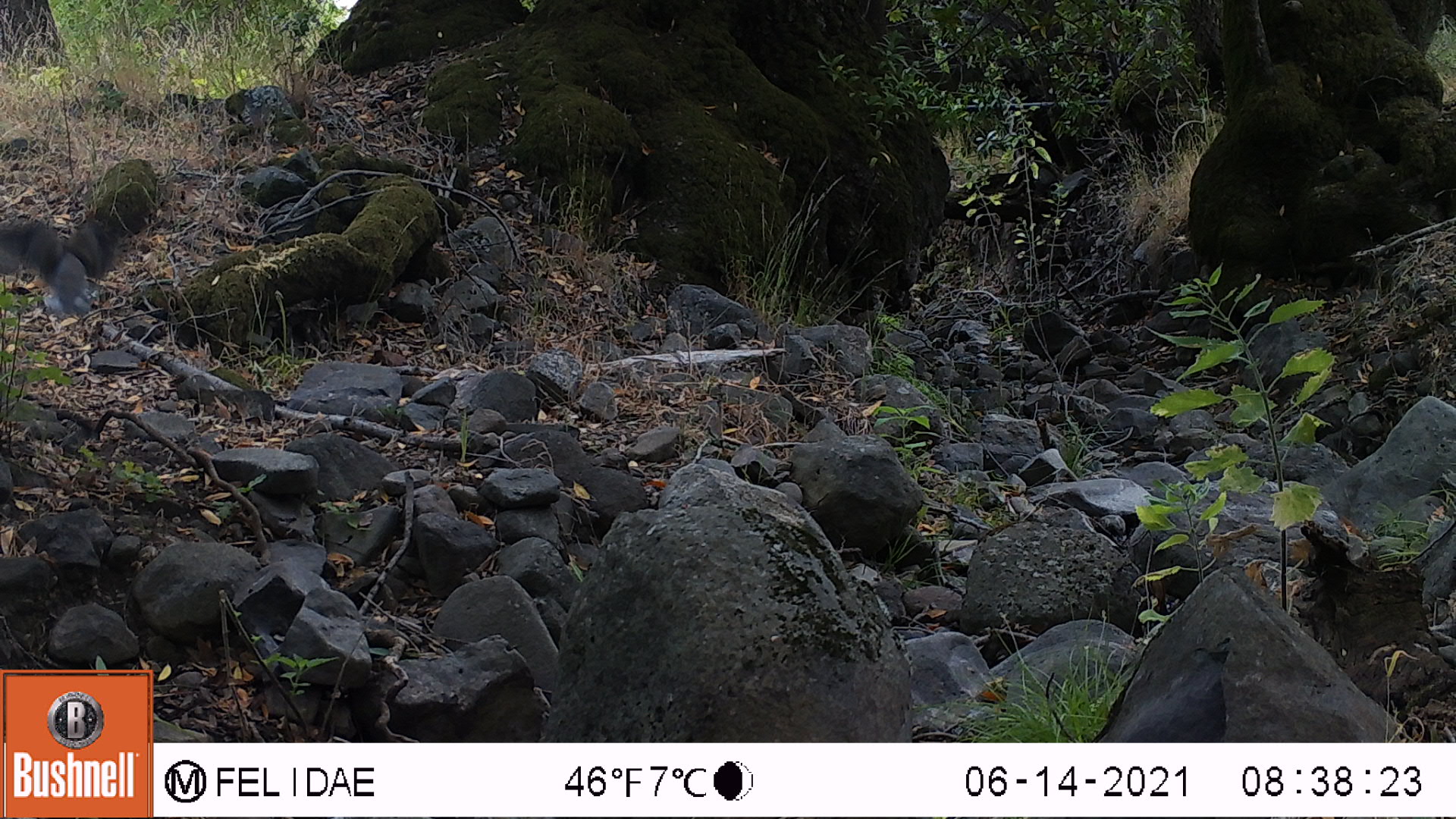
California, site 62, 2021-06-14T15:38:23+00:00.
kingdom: Animalia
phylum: Chordata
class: Aves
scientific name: Aves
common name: bird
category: unknown bird